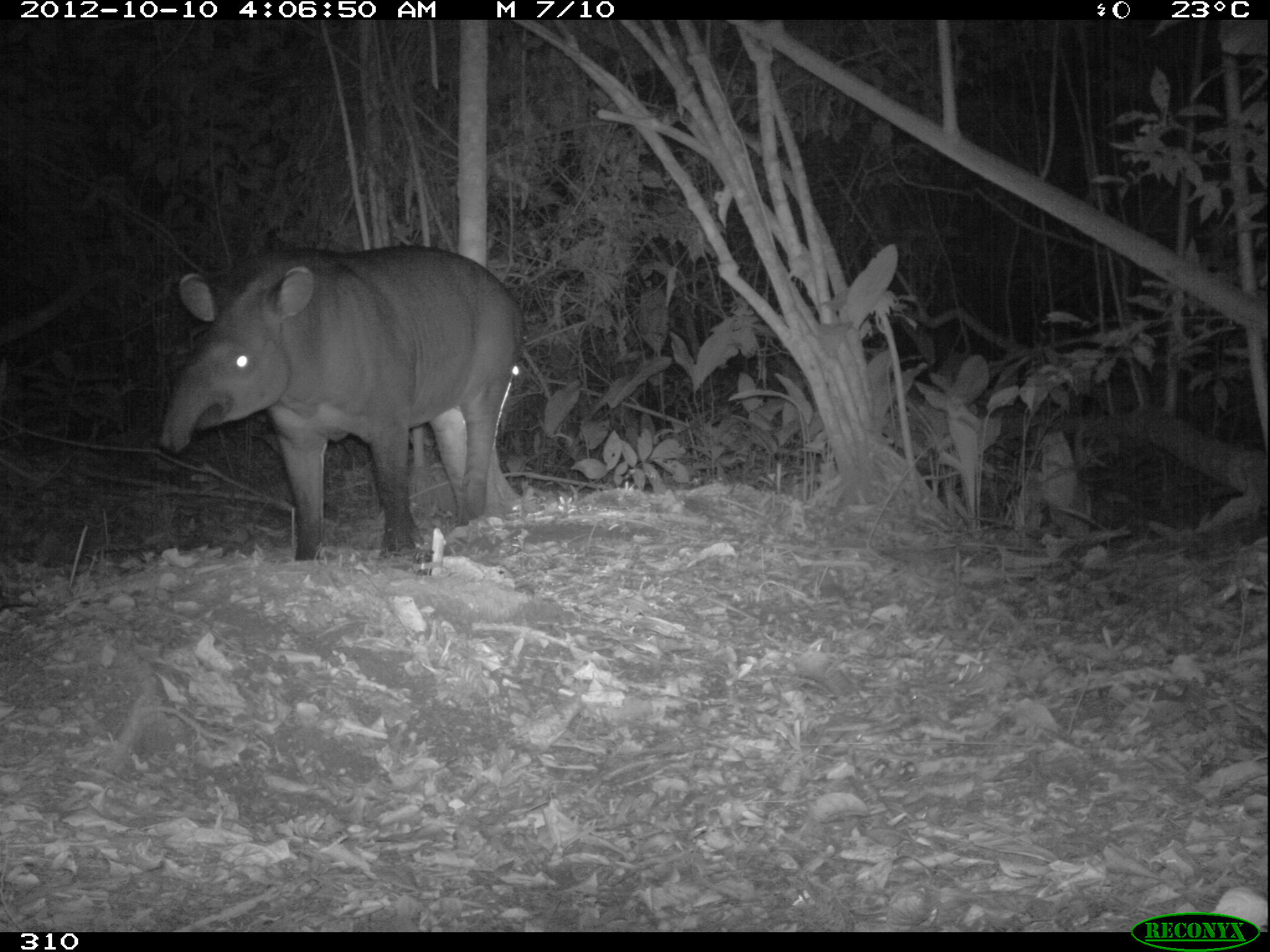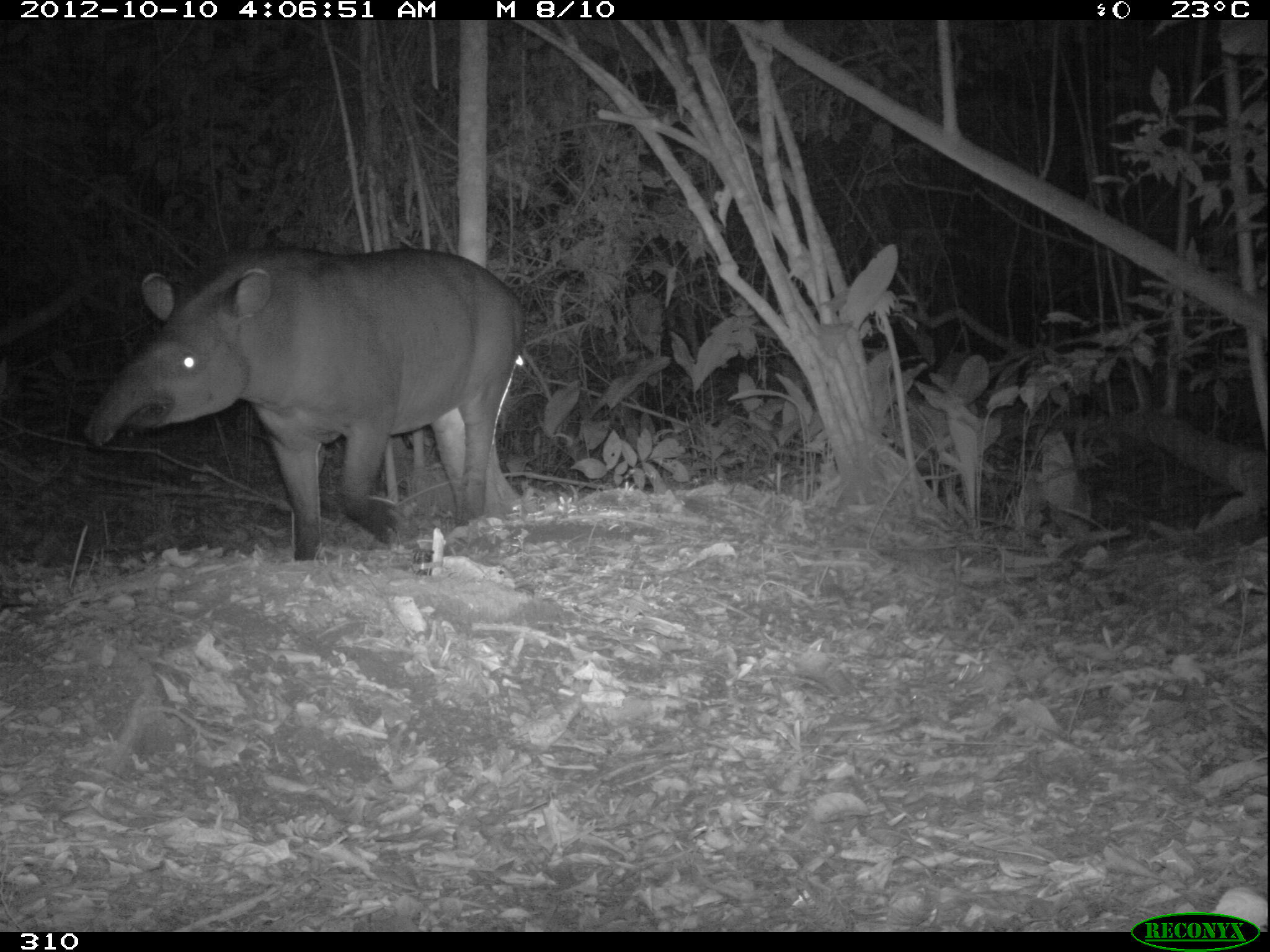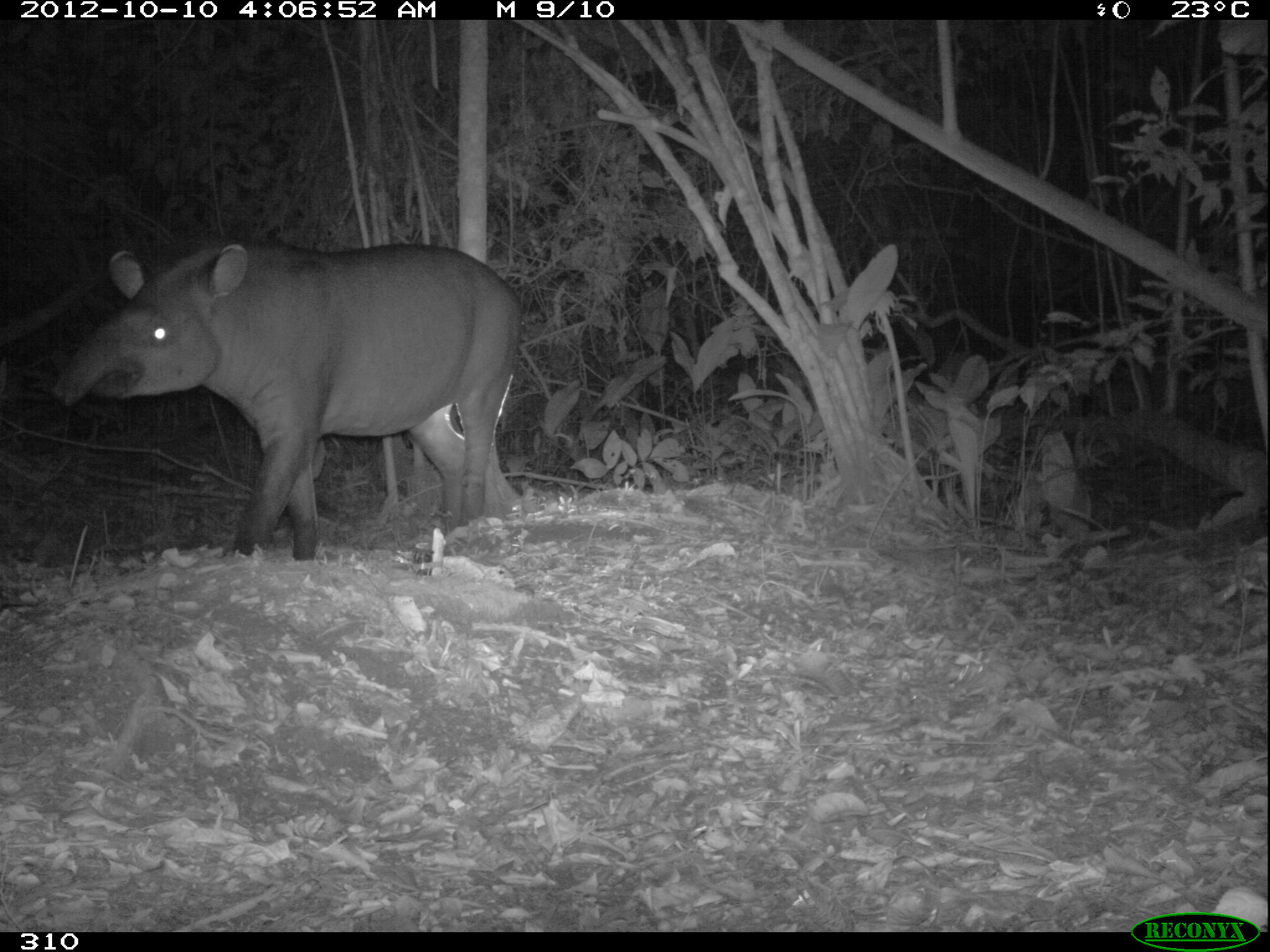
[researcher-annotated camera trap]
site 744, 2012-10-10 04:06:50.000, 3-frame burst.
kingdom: Animalia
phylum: Chordata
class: Mammalia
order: Perissodactyla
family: Tapiridae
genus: Tapirus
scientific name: Tapirus terrestris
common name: south american tapir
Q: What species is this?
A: Tapirus terrestris (south american tapir).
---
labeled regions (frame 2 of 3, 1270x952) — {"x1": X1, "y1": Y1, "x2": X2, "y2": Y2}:
tapirus terrestris: {"x1": 86, "y1": 244, "x2": 524, "y2": 560}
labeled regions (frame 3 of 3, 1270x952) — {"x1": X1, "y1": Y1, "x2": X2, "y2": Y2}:
tapirus terrestris: {"x1": 54, "y1": 241, "x2": 518, "y2": 559}